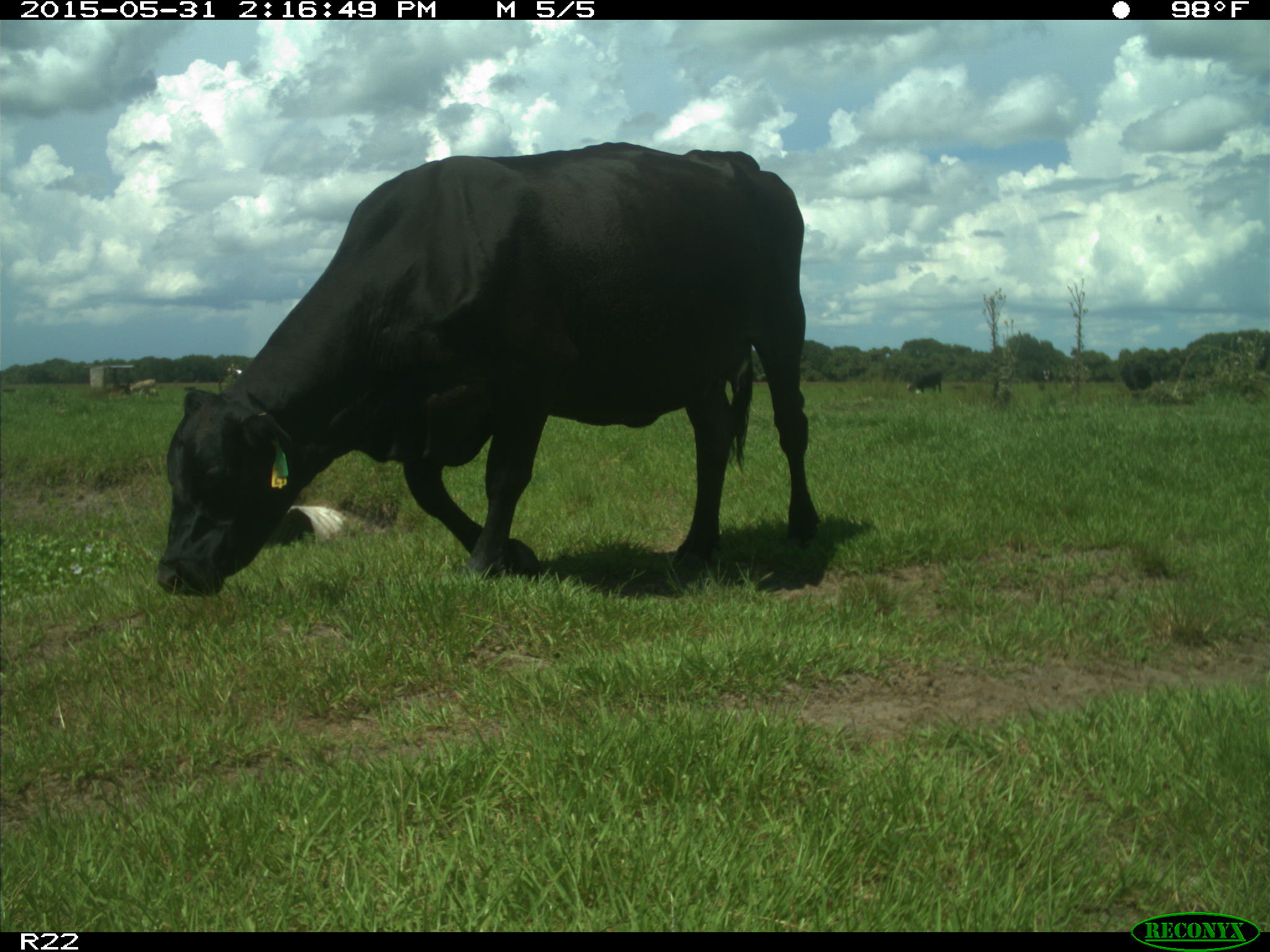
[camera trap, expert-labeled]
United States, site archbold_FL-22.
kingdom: Animalia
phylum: Chordata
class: Mammalia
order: Artiodactyla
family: Bovidae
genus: Bos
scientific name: Bos taurus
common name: domestic cow